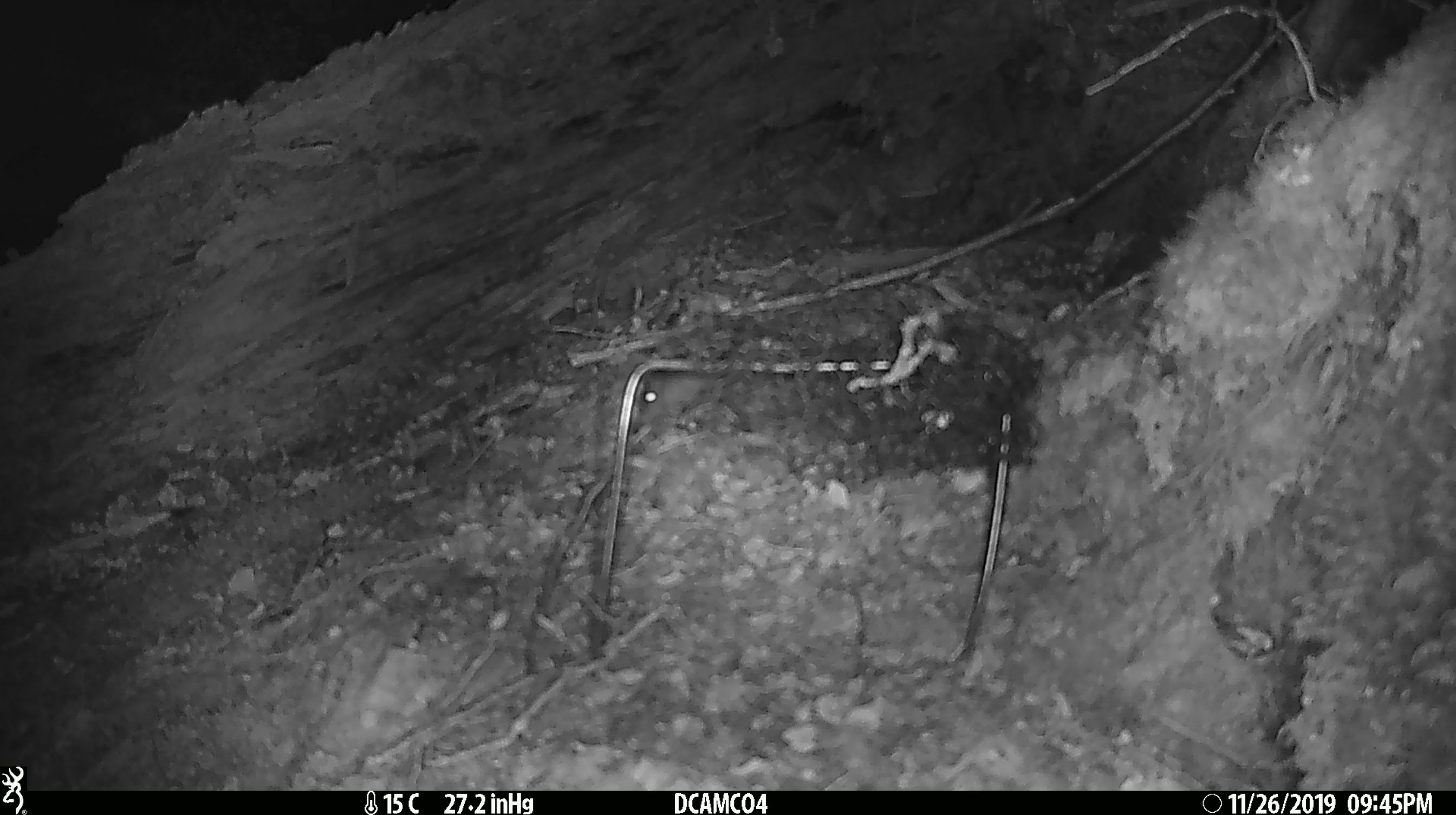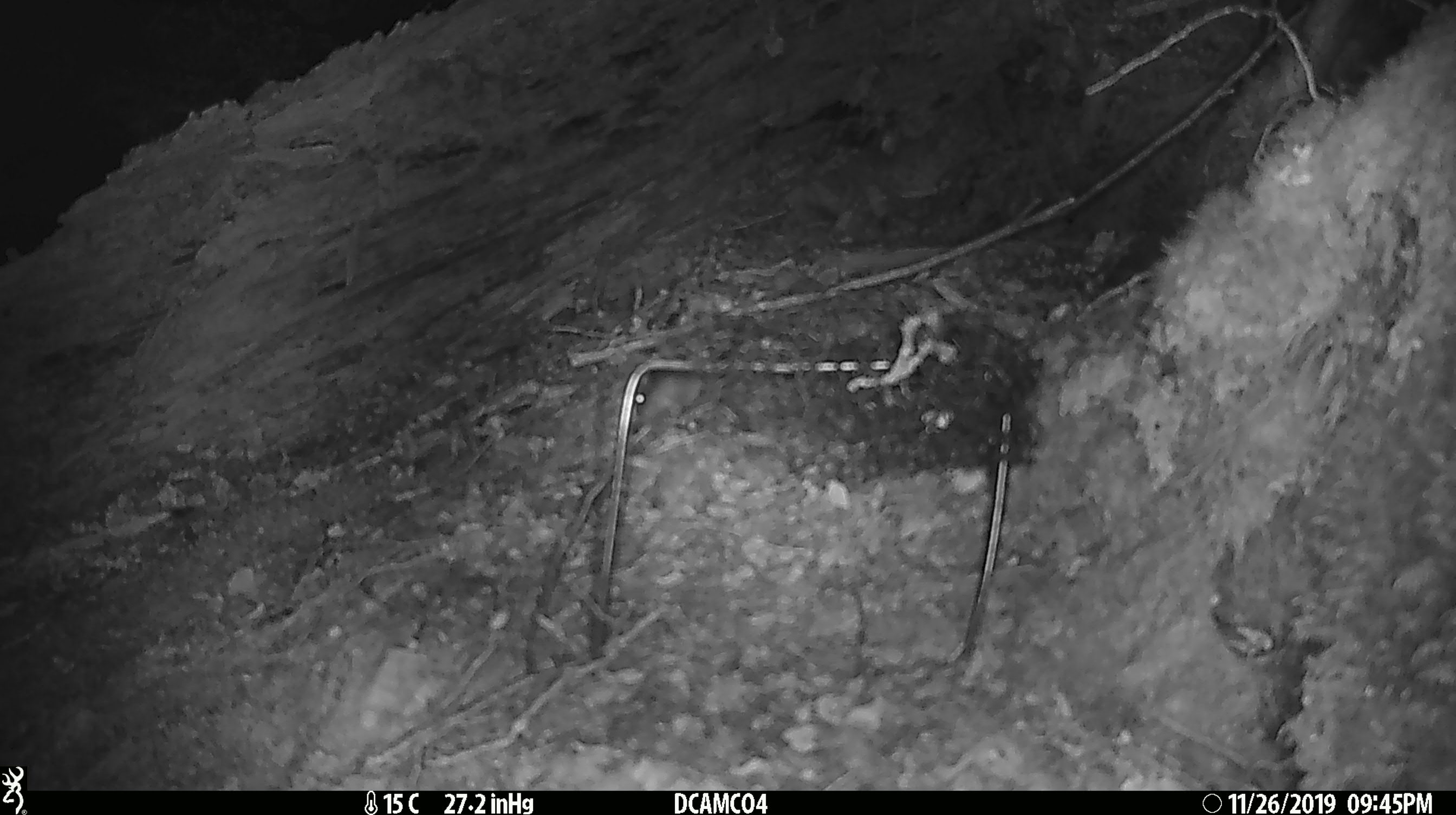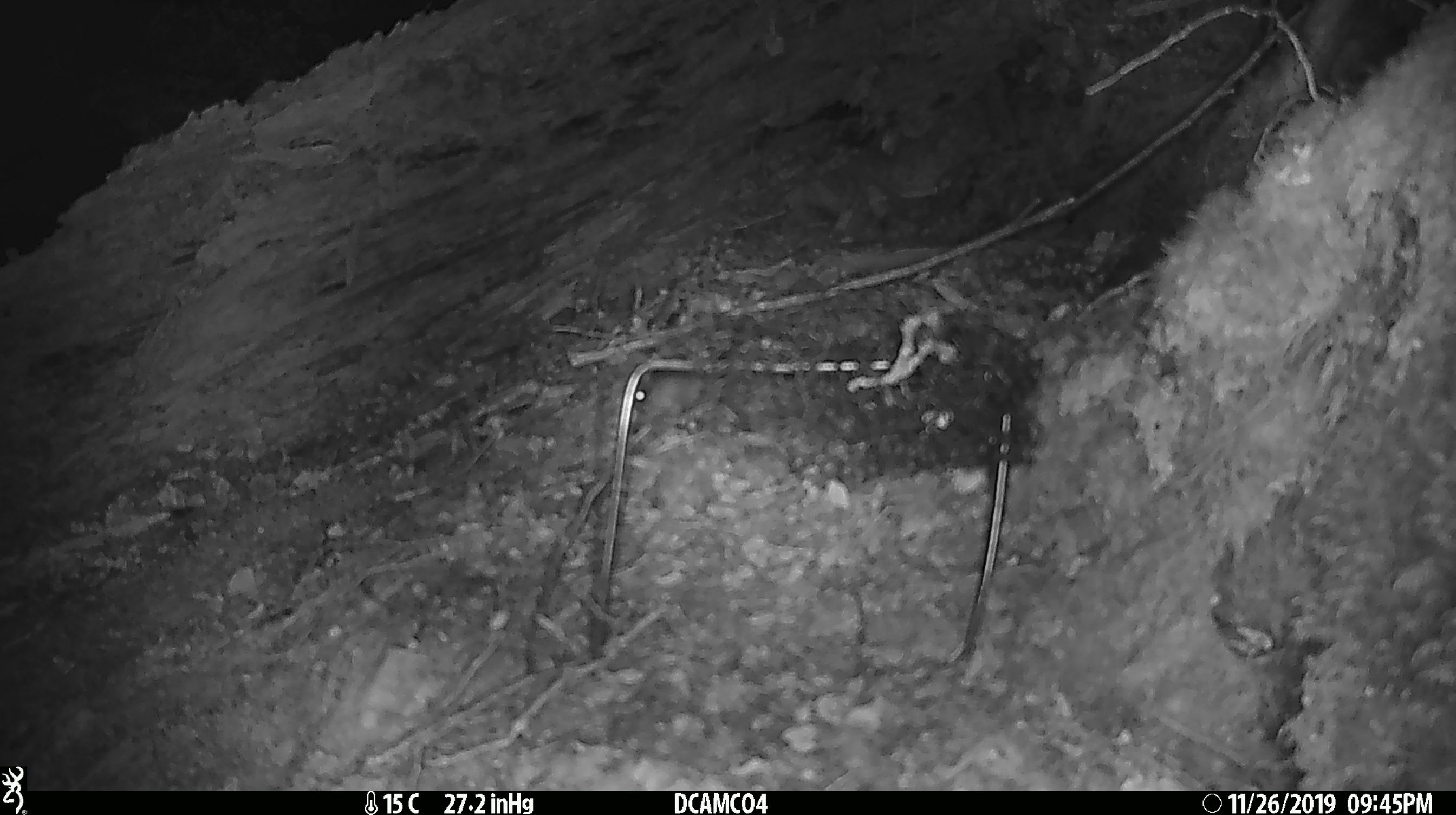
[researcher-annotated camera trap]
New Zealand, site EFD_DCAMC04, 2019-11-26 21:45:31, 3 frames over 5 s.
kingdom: Animalia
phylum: Chordata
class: Mammalia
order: Rodentia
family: Muridae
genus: Mus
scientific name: Mus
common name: mouse